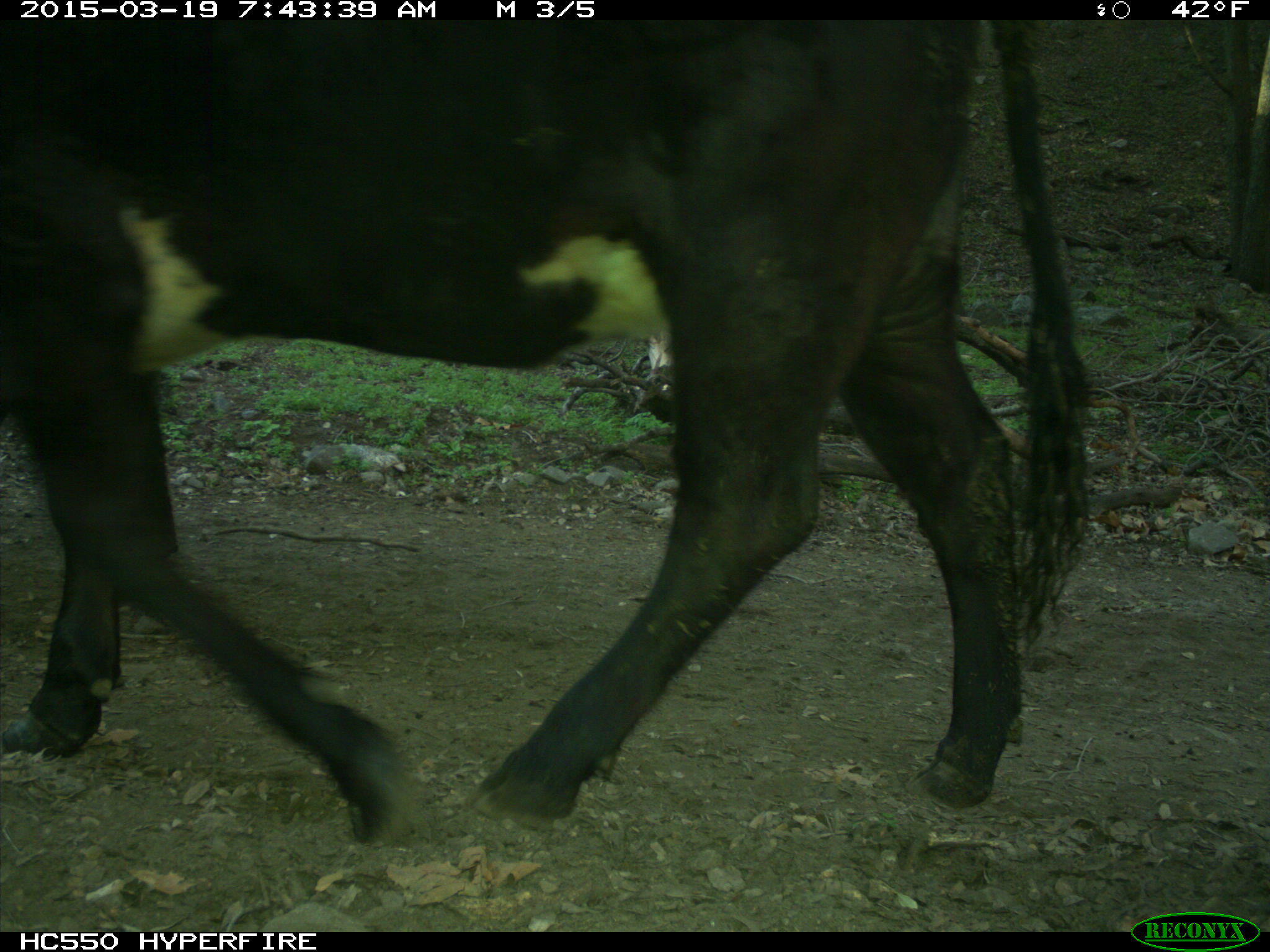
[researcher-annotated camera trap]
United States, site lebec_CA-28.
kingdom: Animalia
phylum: Chordata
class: Mammalia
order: Artiodactyla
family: Bovidae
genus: Bos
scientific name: Bos taurus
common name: domestic cow